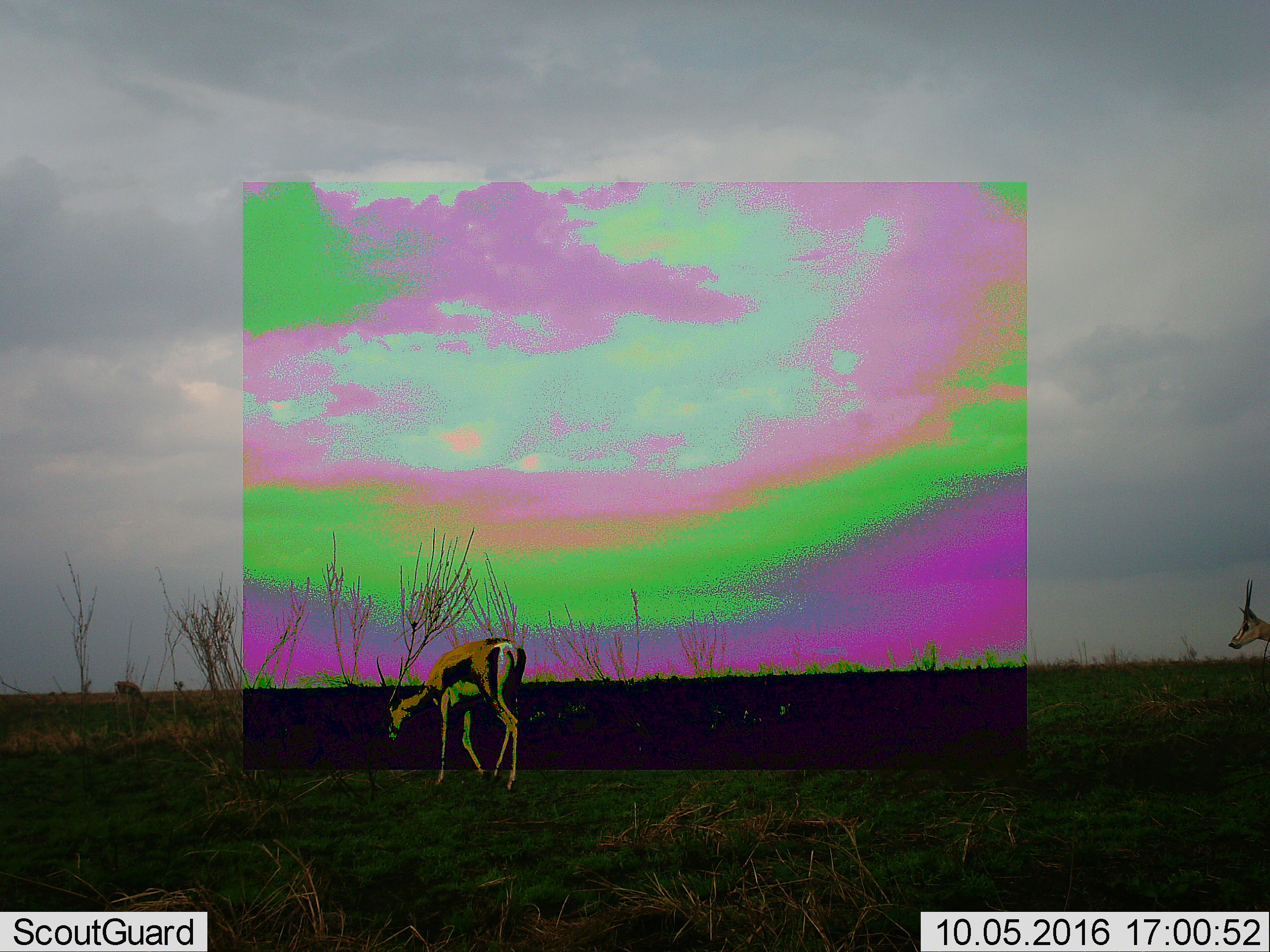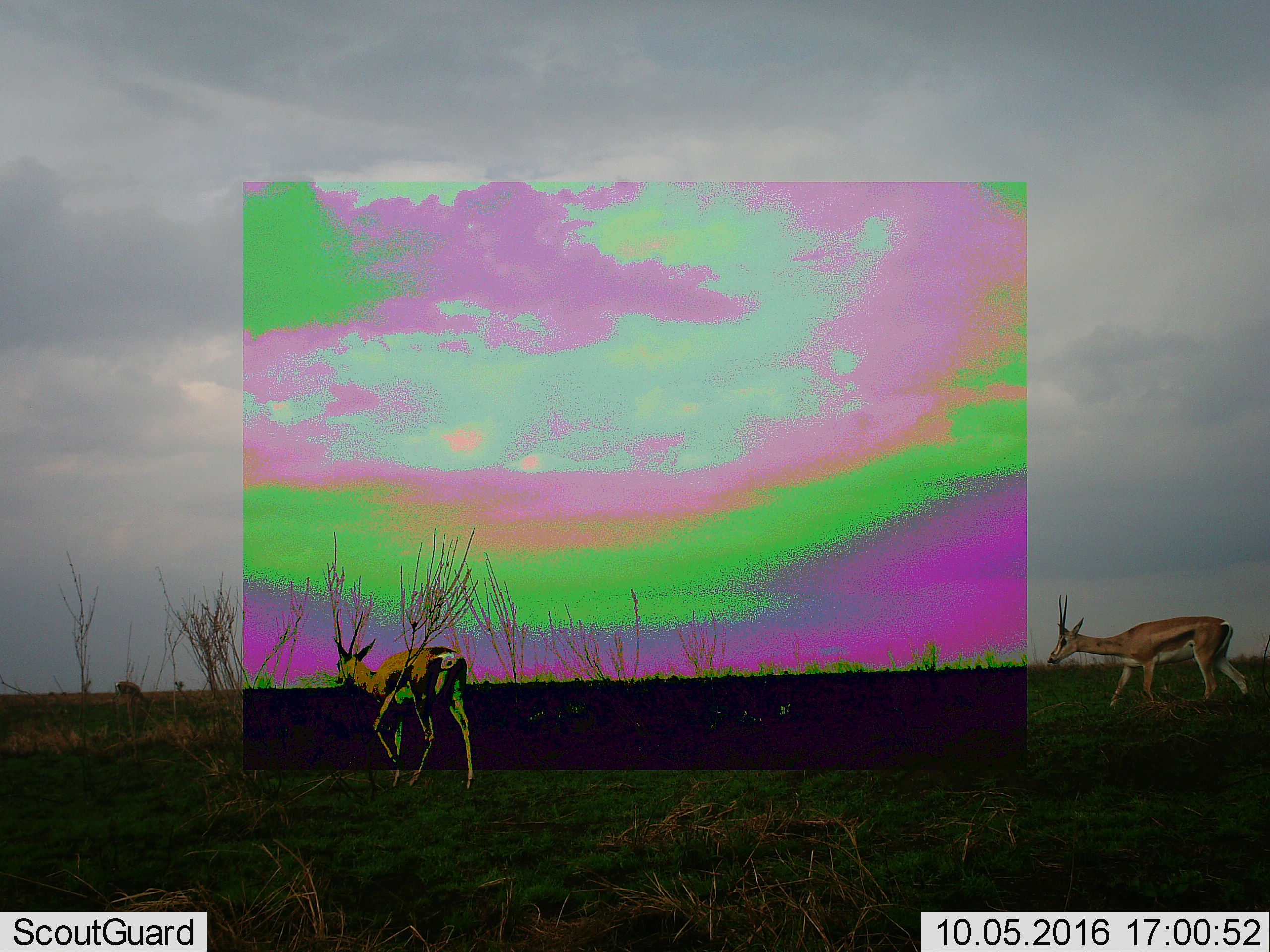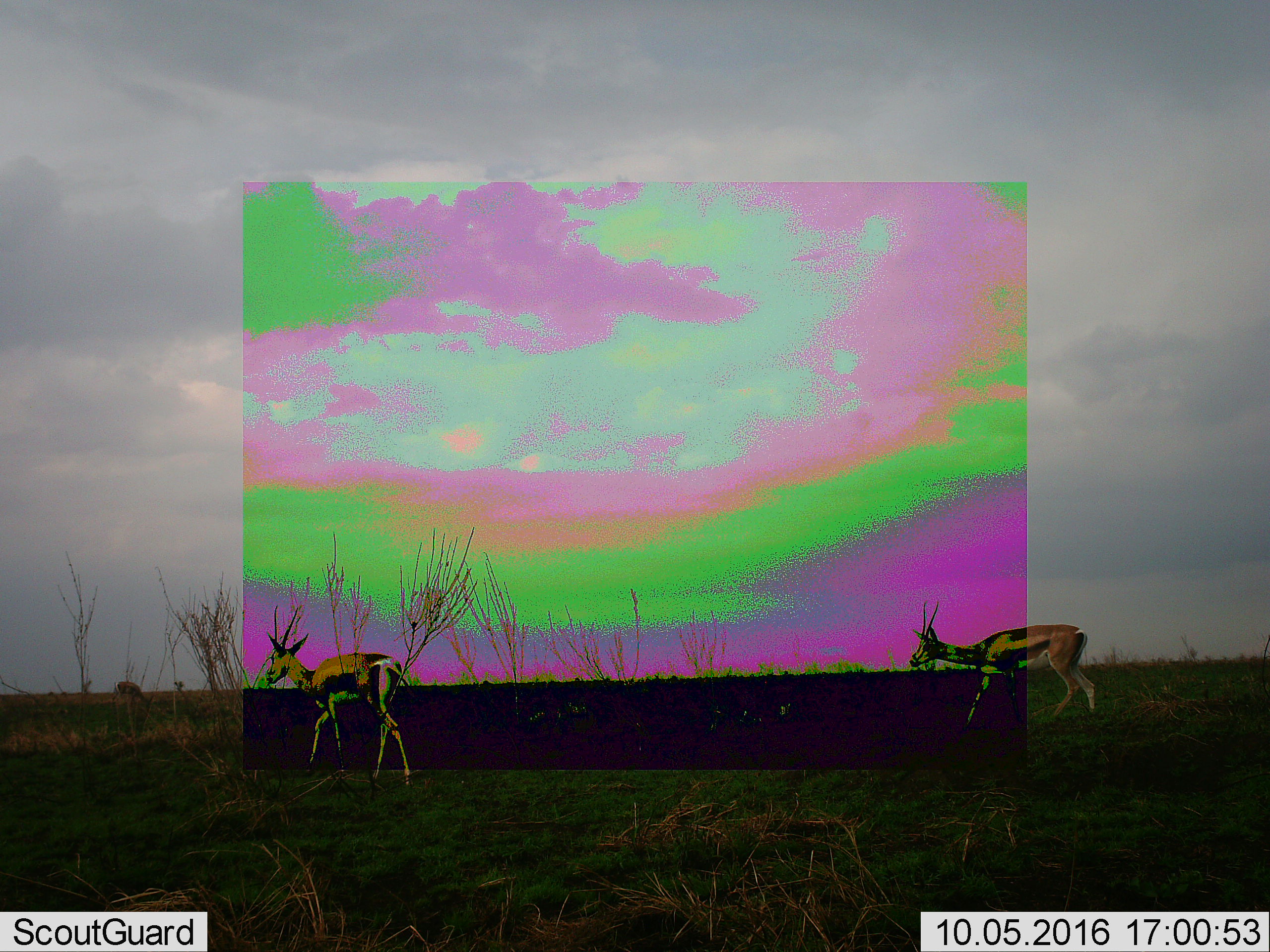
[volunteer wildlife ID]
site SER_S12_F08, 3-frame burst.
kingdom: Animalia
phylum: Chordata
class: Mammalia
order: Artiodactyla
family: Bovidae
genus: Eudorcas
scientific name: Eudorcas thomsonii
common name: thomson's gazelle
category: gazellethomsons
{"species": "gazellethomsons (thomson's gazelle) (Eudorcas thomsonii)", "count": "2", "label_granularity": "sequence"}